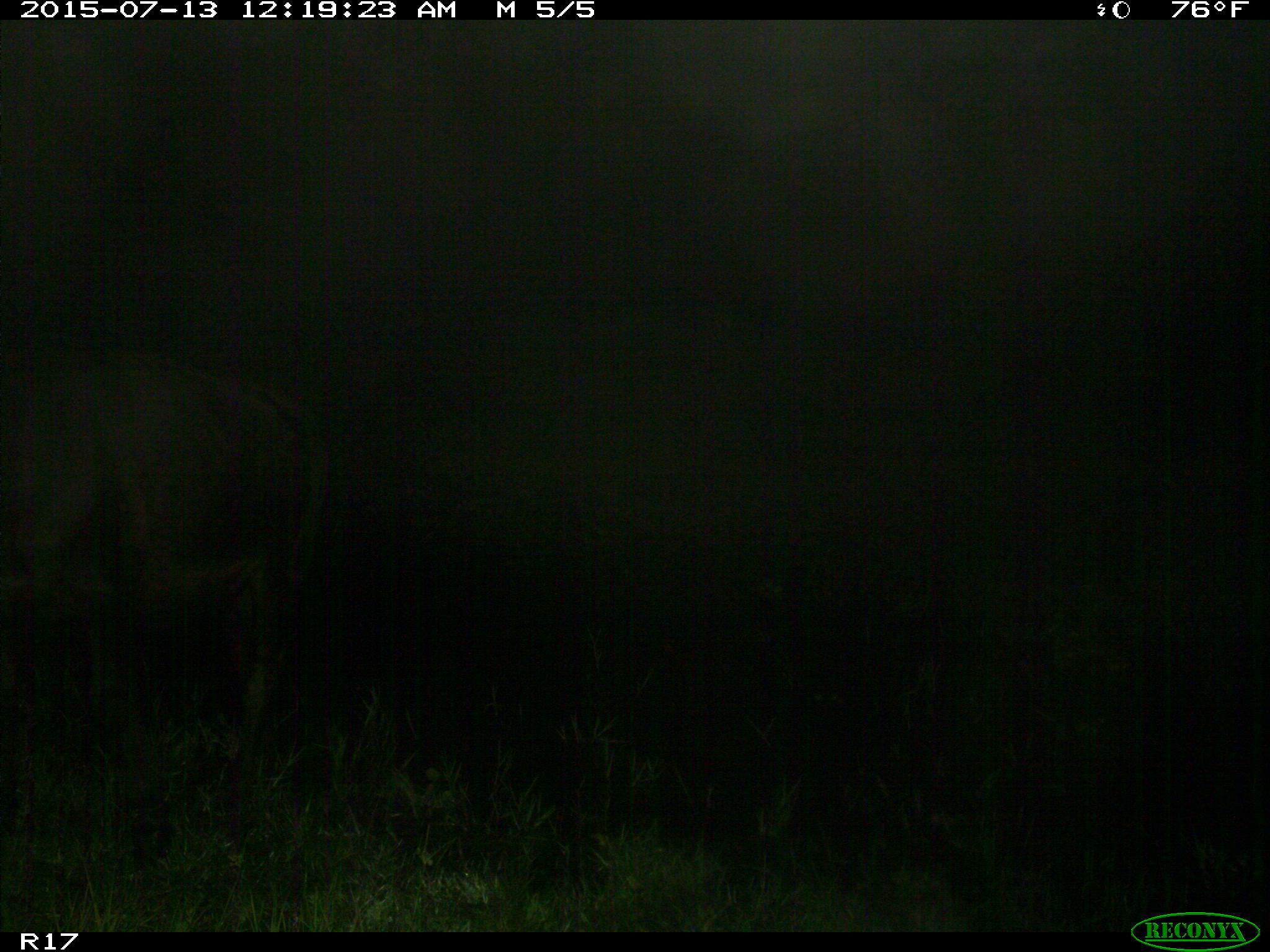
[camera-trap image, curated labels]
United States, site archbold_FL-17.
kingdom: Animalia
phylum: Chordata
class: Mammalia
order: Artiodactyla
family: Bovidae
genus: Bos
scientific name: Bos taurus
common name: domestic cow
Bos taurus (domestic cow).